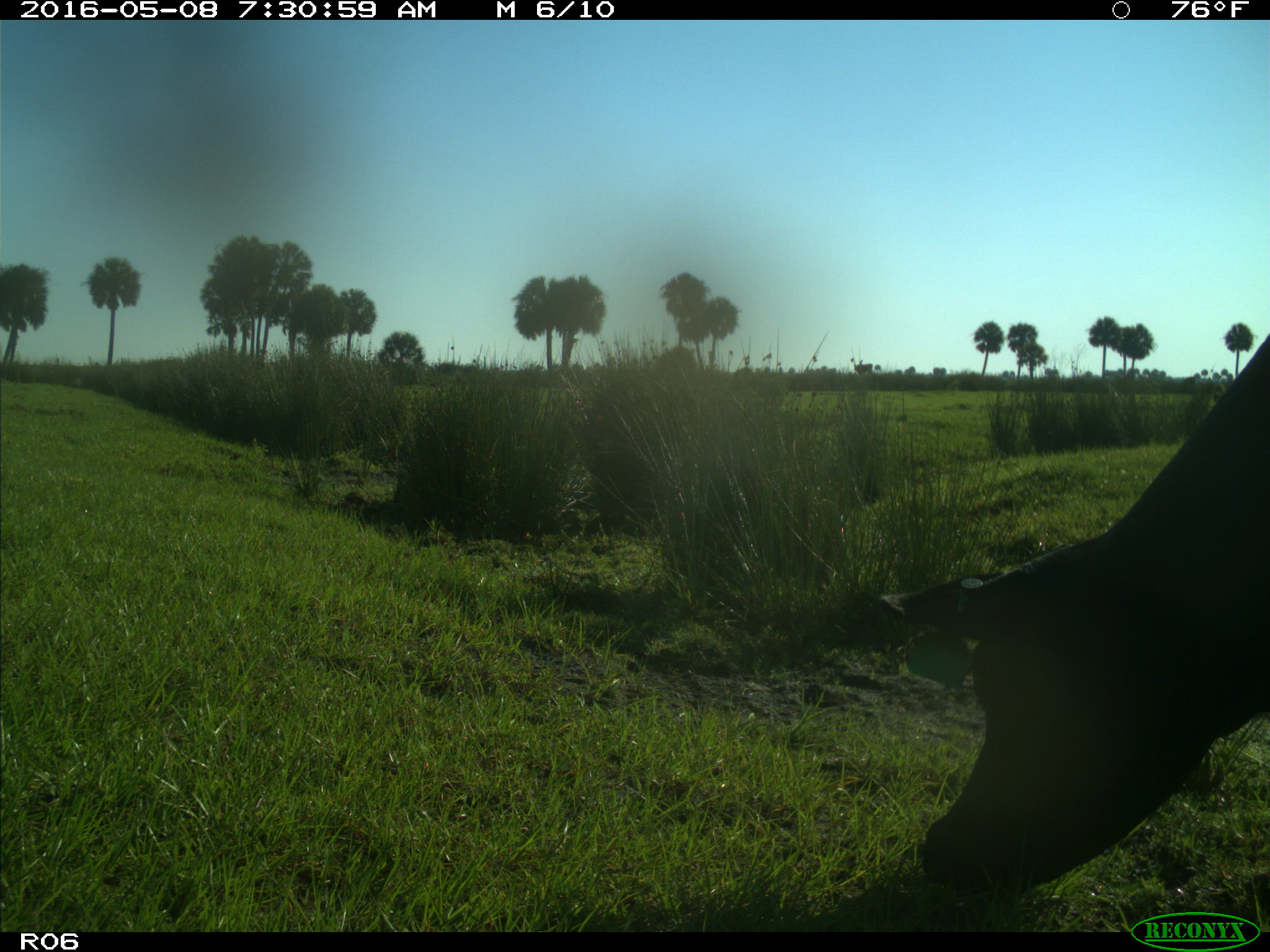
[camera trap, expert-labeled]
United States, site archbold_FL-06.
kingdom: Animalia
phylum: Chordata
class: Mammalia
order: Artiodactyla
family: Bovidae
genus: Bos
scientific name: Bos taurus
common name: domestic cow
Bos taurus (domestic cow).